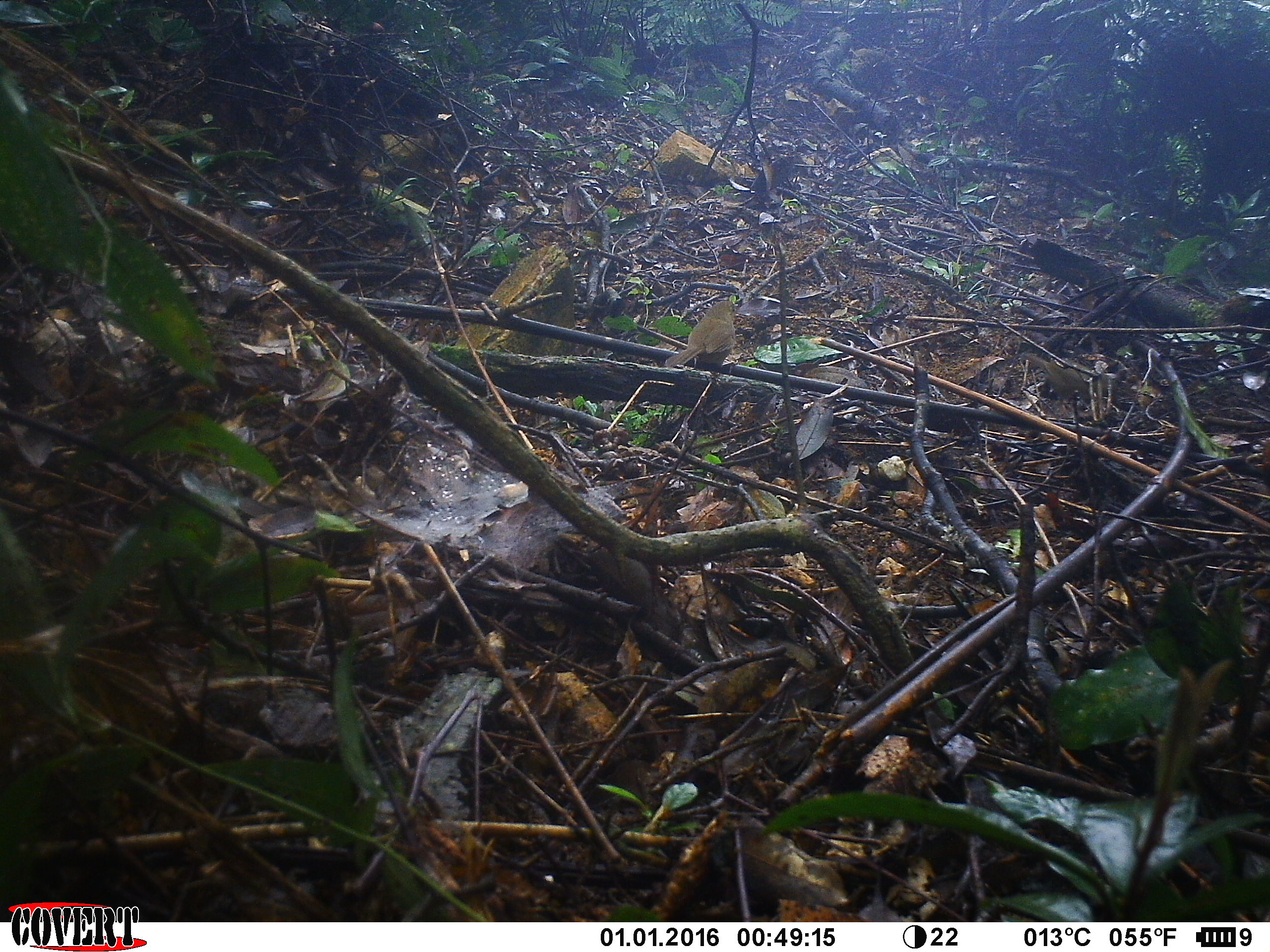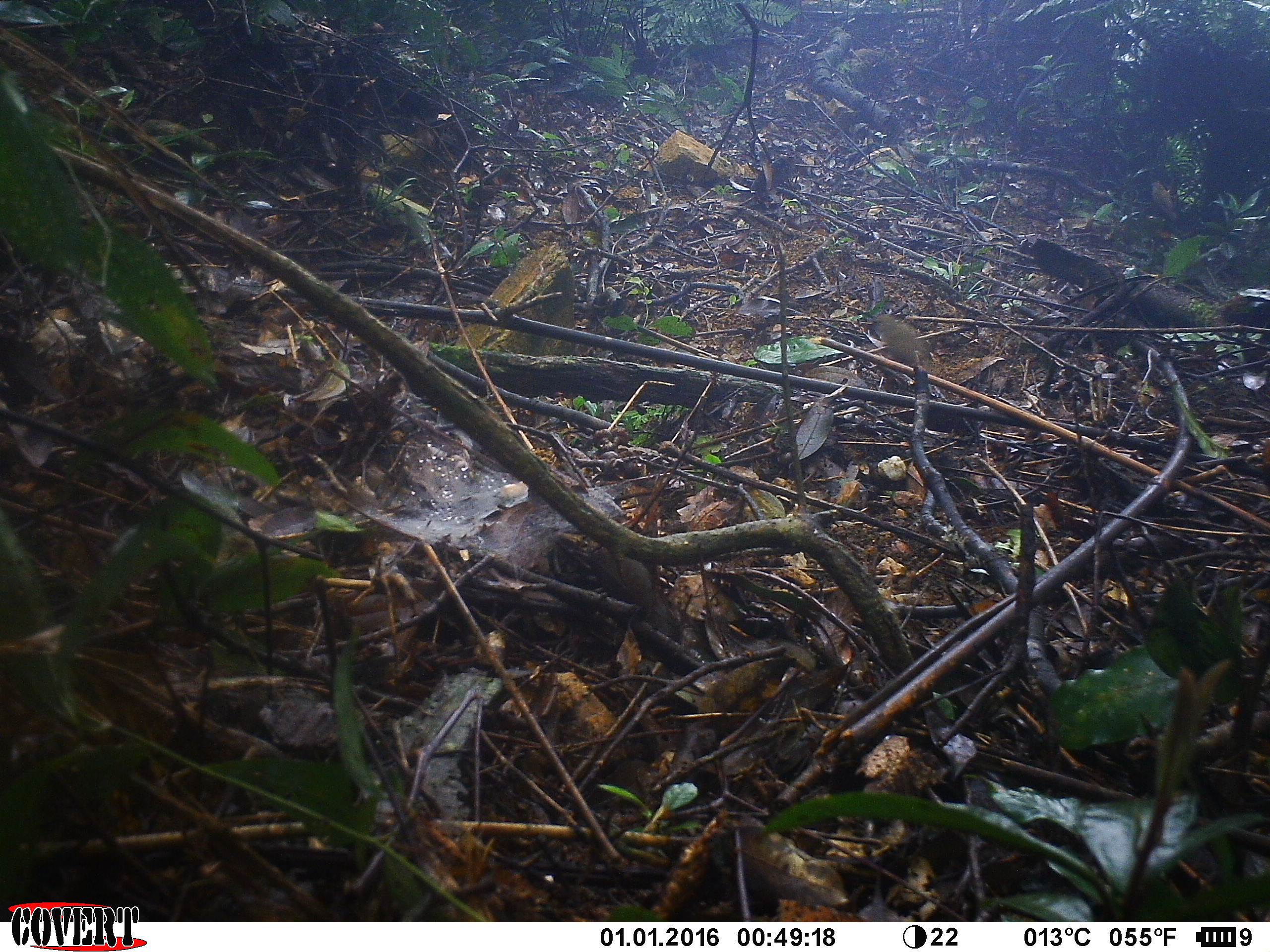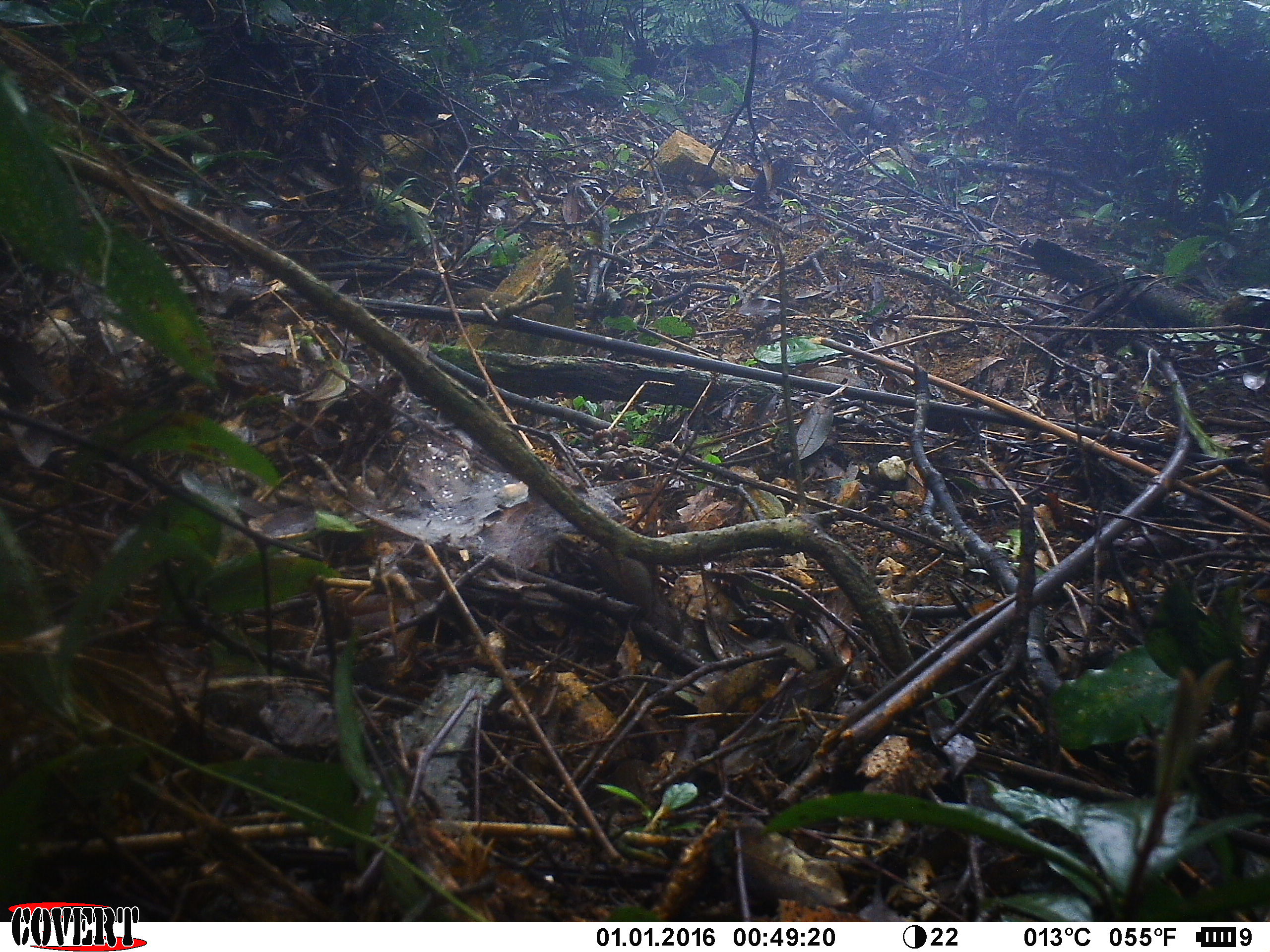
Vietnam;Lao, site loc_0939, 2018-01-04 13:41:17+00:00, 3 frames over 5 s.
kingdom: Animalia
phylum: Chordata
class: Aves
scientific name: Aves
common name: bird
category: unidentified bird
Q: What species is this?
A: Unidentified bird (bird) (Aves).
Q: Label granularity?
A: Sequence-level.